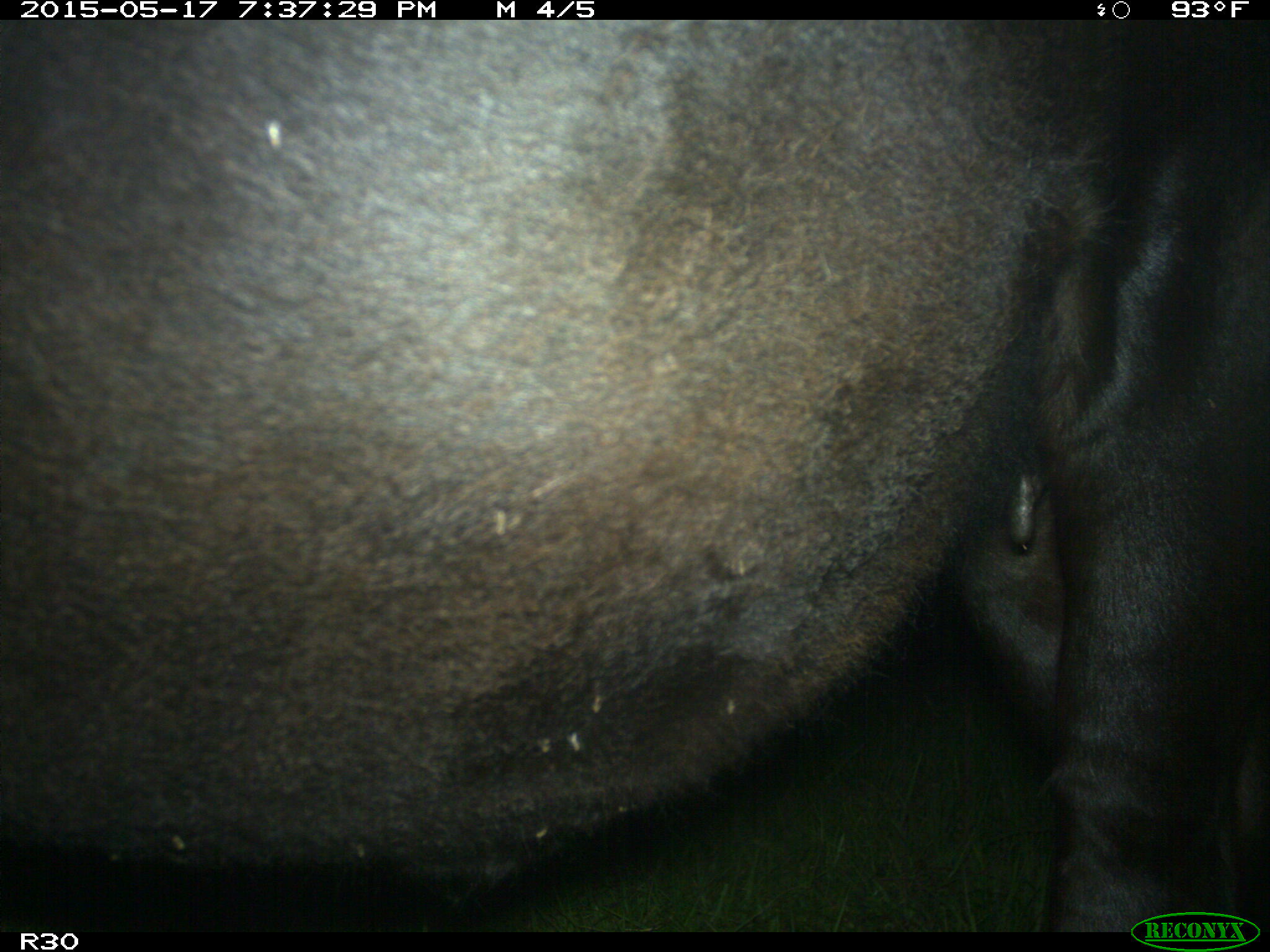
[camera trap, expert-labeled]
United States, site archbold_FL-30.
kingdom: Animalia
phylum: Chordata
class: Mammalia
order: Artiodactyla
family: Bovidae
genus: Bos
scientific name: Bos taurus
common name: domestic cow